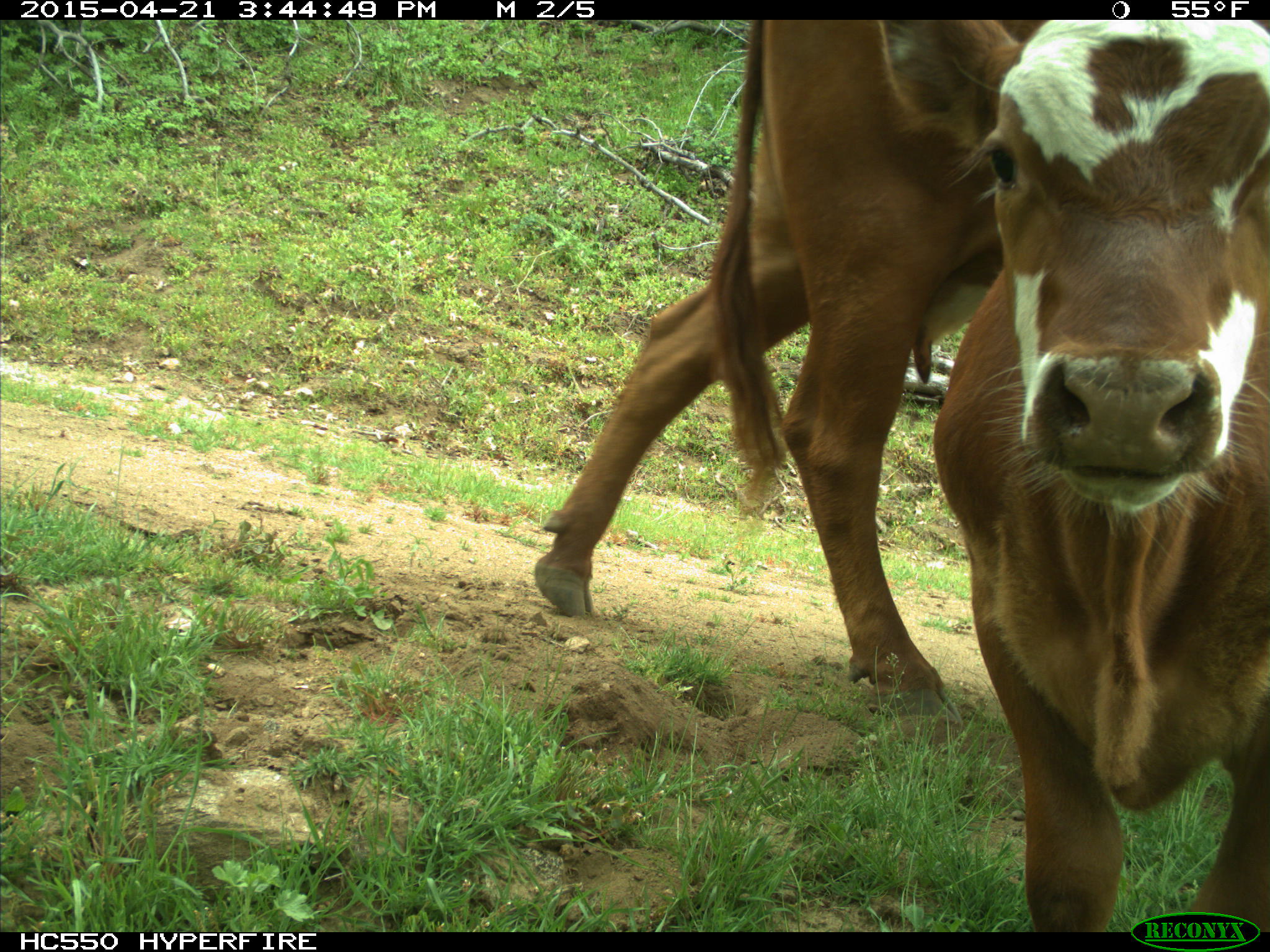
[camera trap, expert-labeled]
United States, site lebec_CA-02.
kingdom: Animalia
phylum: Chordata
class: Mammalia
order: Artiodactyla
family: Bovidae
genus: Bos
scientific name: Bos taurus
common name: domestic cow